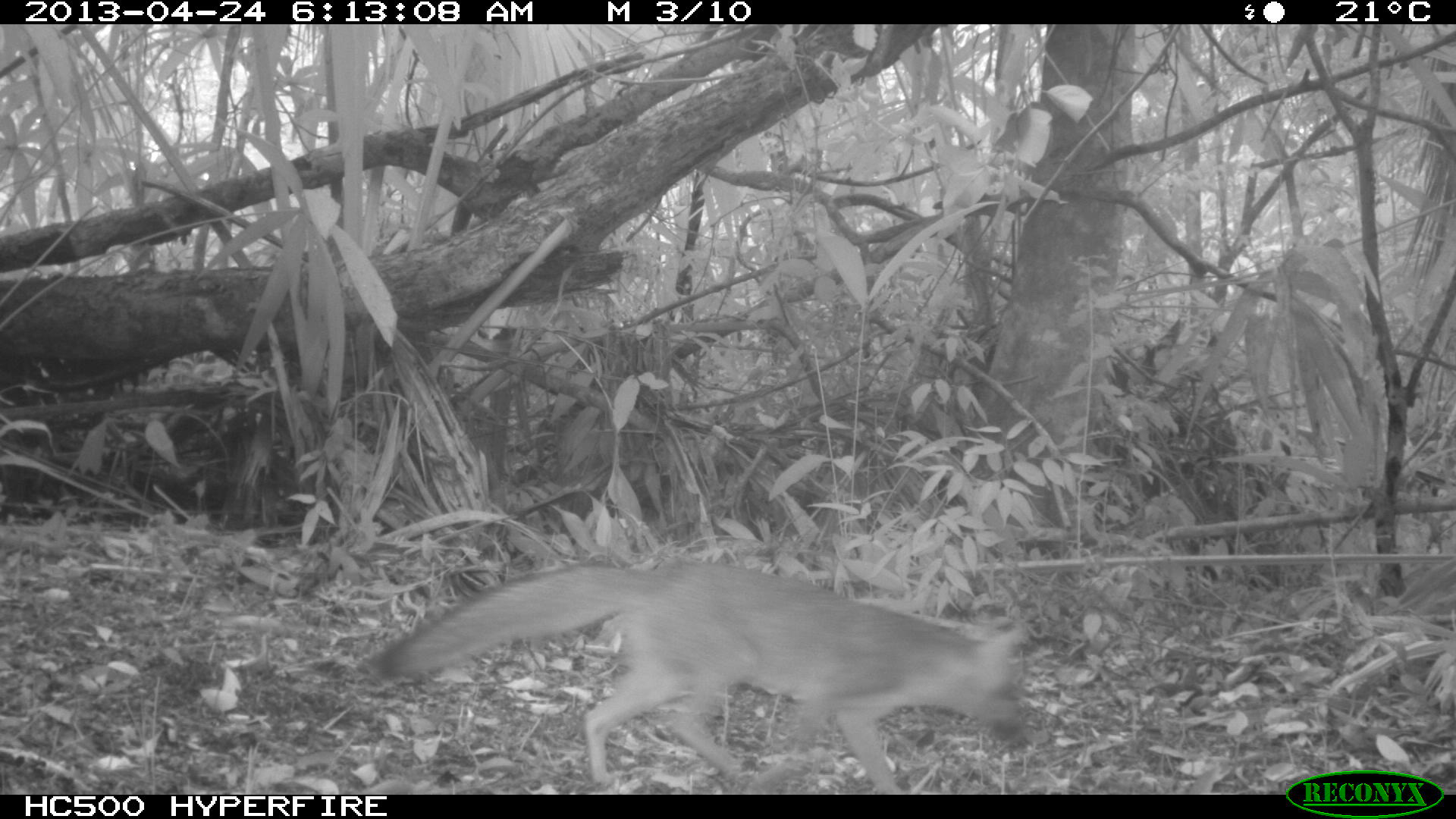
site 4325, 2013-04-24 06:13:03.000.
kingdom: Animalia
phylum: Chordata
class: Mammalia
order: Carnivora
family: Canidae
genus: Urocyon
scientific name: Urocyon cinereoargenteus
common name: gray fox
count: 1